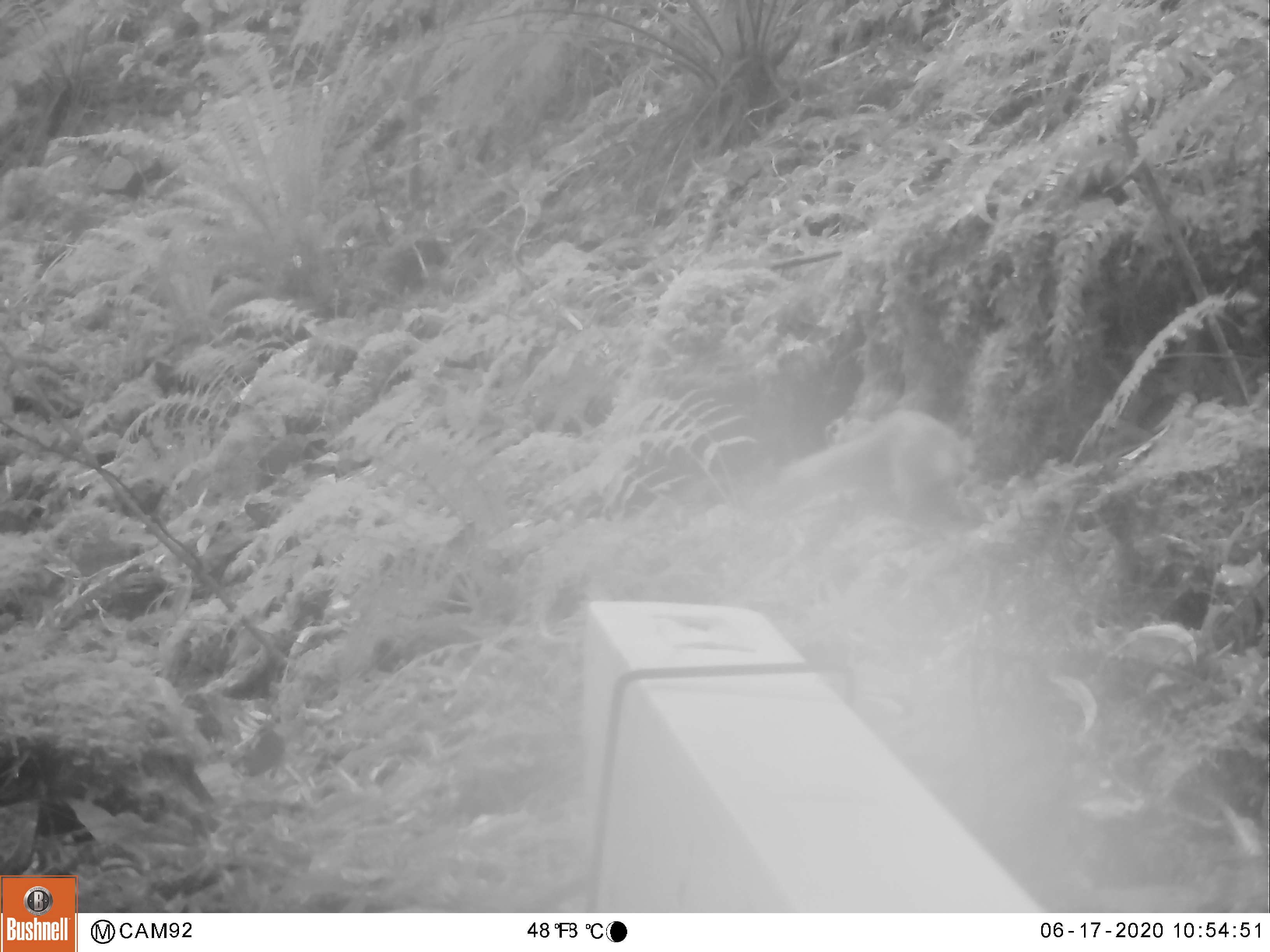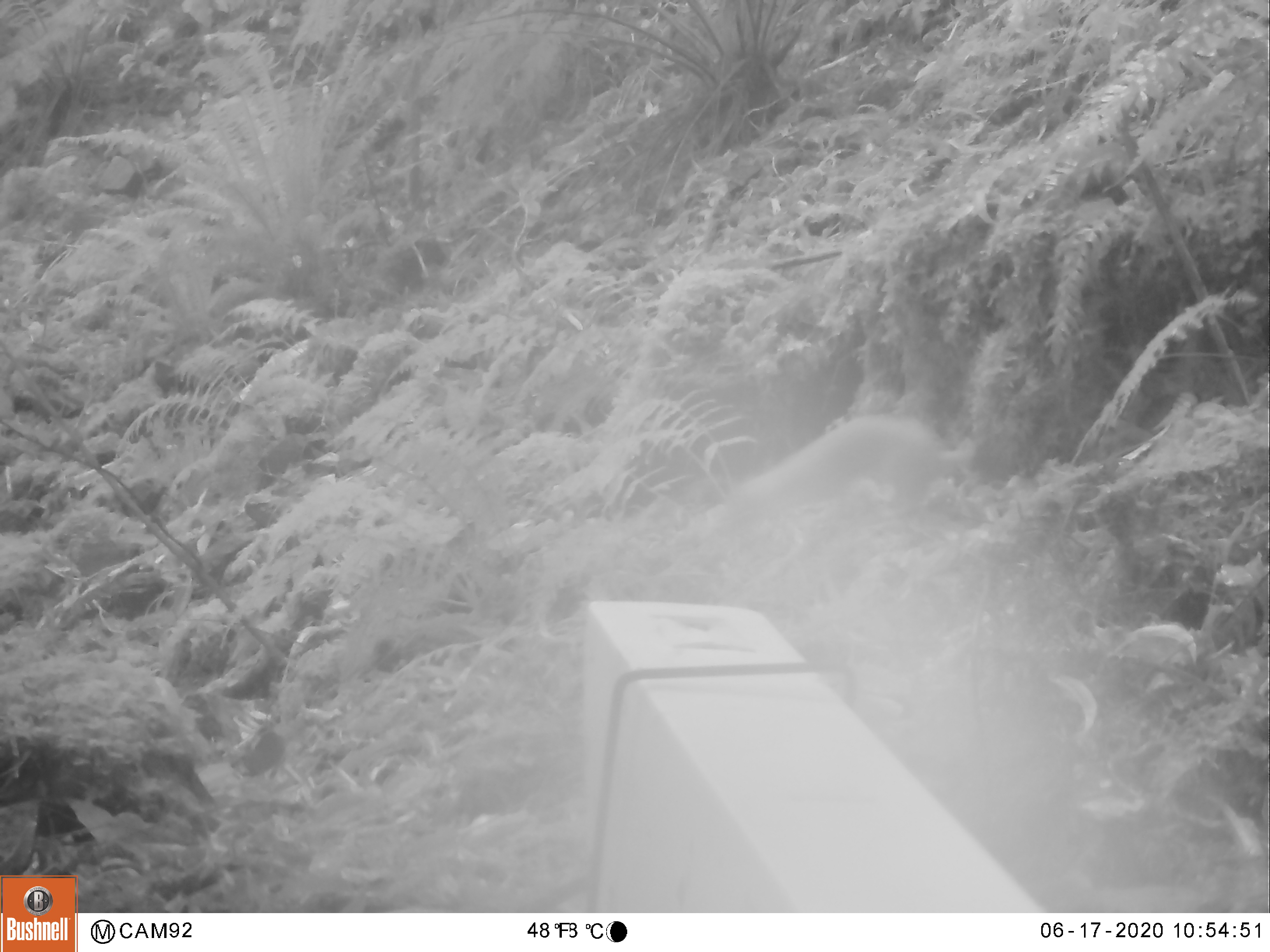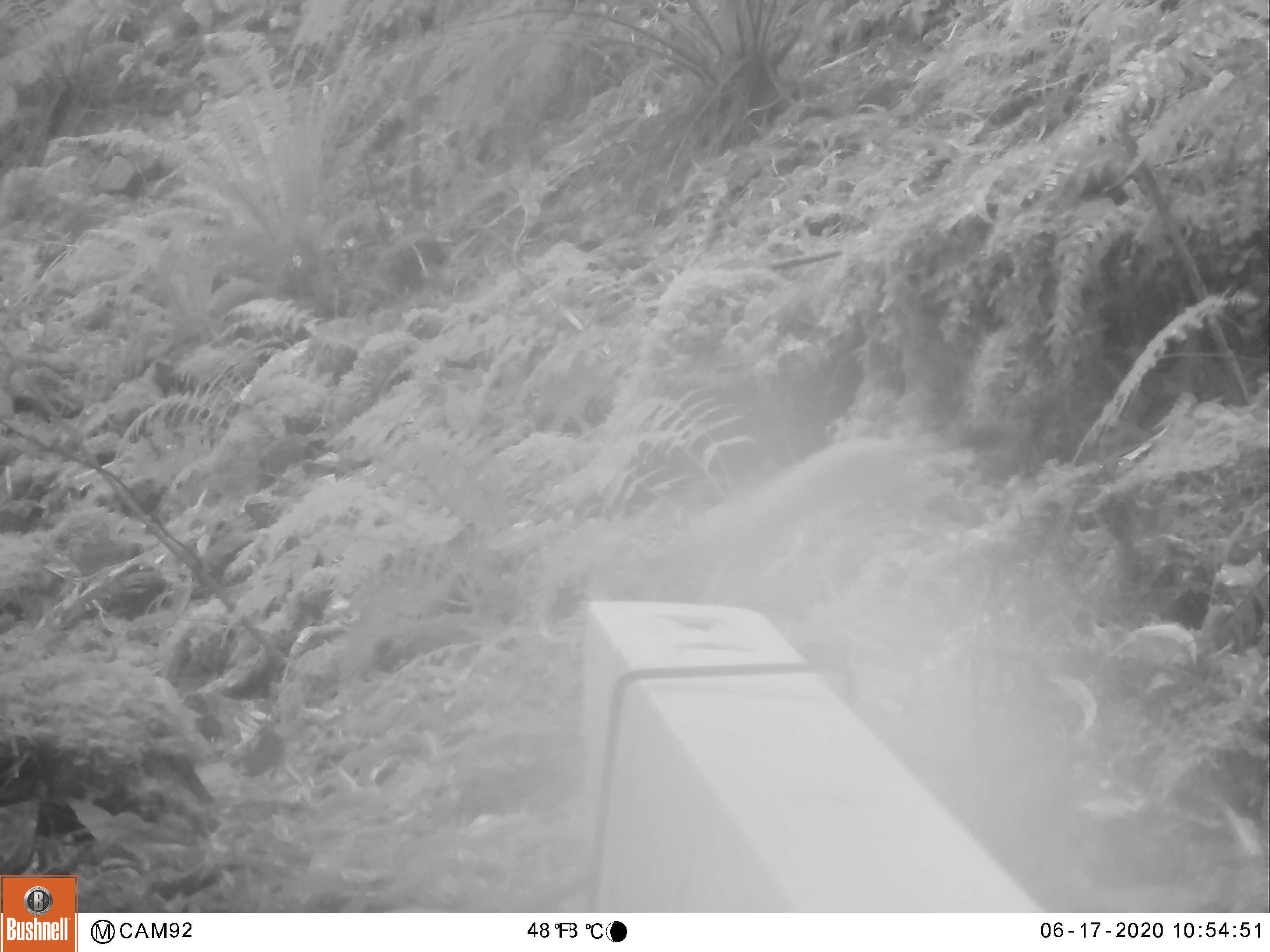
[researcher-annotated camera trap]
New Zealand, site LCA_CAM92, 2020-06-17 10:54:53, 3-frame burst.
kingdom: Animalia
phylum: Chordata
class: Mammalia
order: Carnivora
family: Mustelidae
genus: Mustela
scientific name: Mustela erminea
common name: stoat